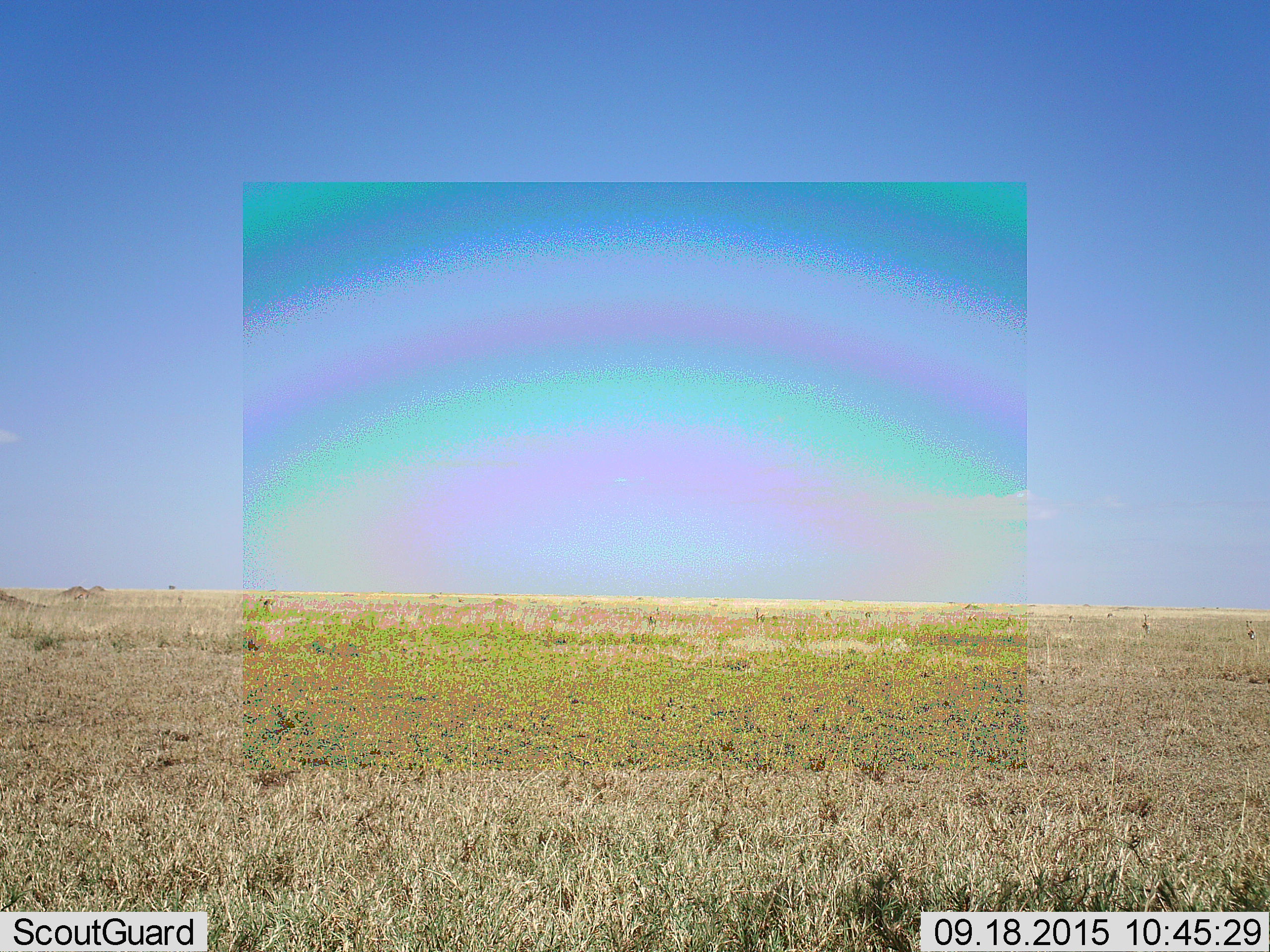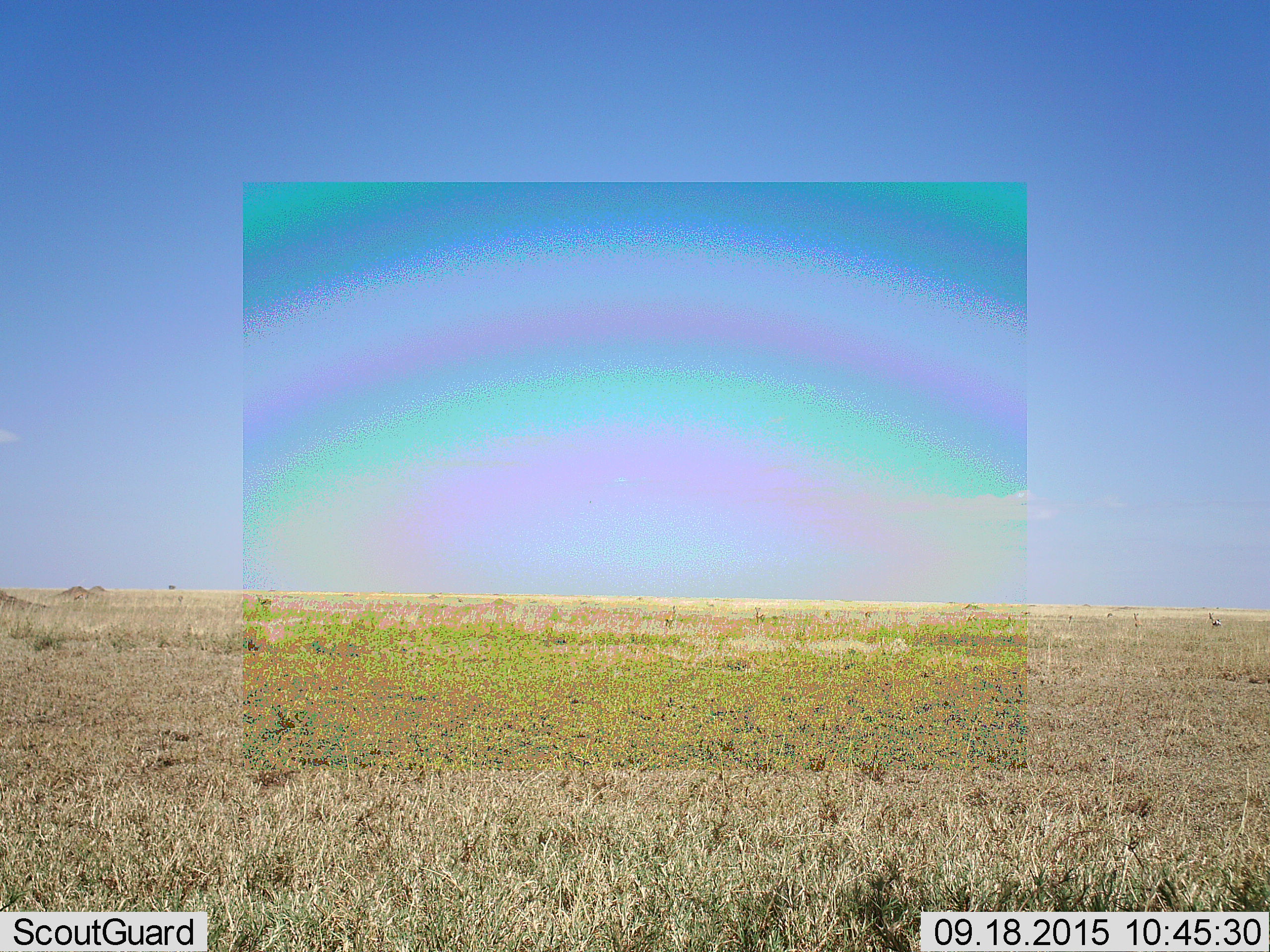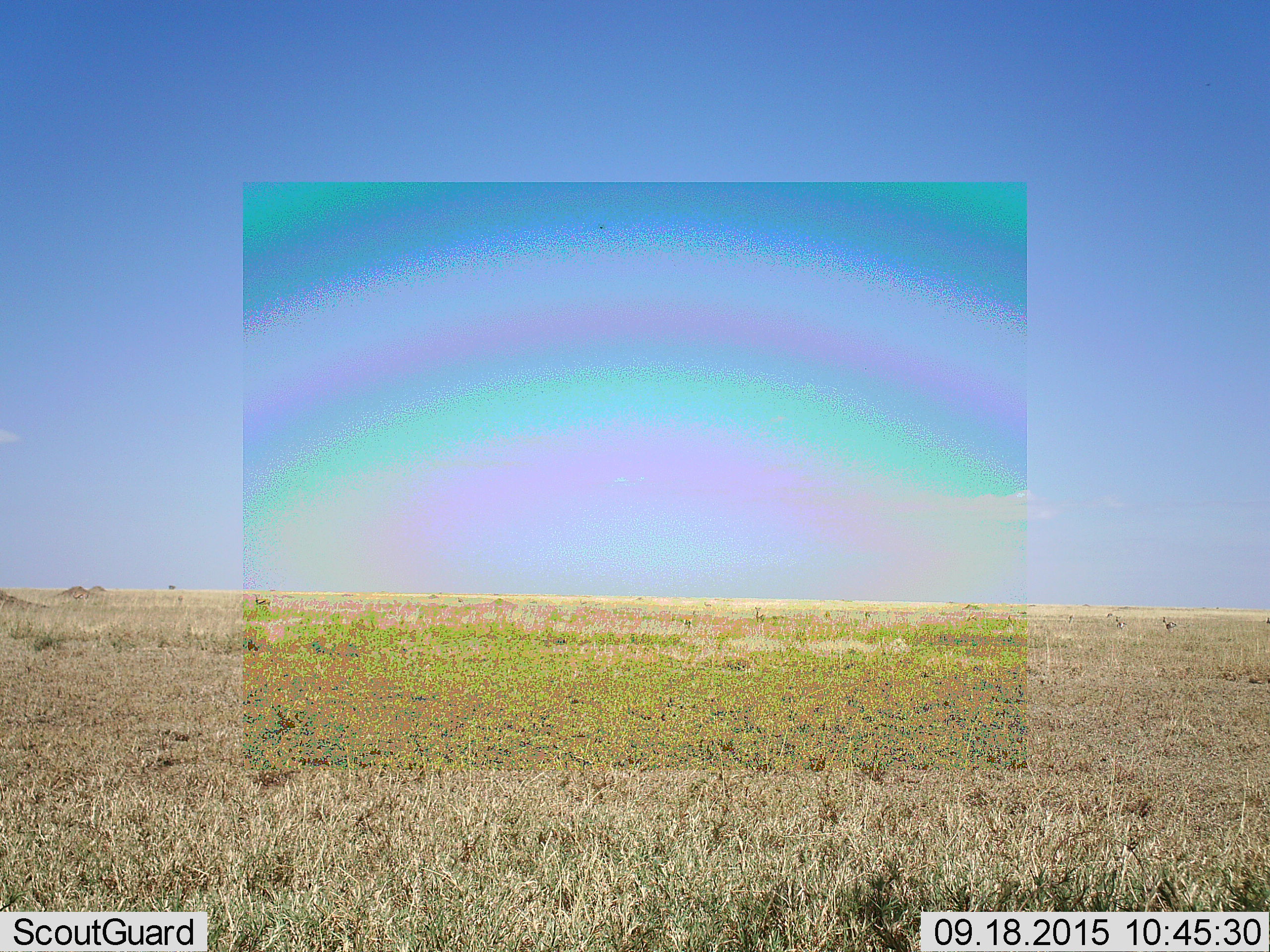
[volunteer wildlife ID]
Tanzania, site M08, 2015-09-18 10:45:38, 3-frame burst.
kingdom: Animalia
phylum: Chordata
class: Mammalia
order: Artiodactyla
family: Bovidae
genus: Eudorcas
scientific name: Eudorcas thomsonii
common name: thomson's gazelle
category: gazellethomsons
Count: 11-50.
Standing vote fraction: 33%.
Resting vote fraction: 0%.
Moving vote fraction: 83%.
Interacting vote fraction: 0%.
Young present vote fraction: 0%.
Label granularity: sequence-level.